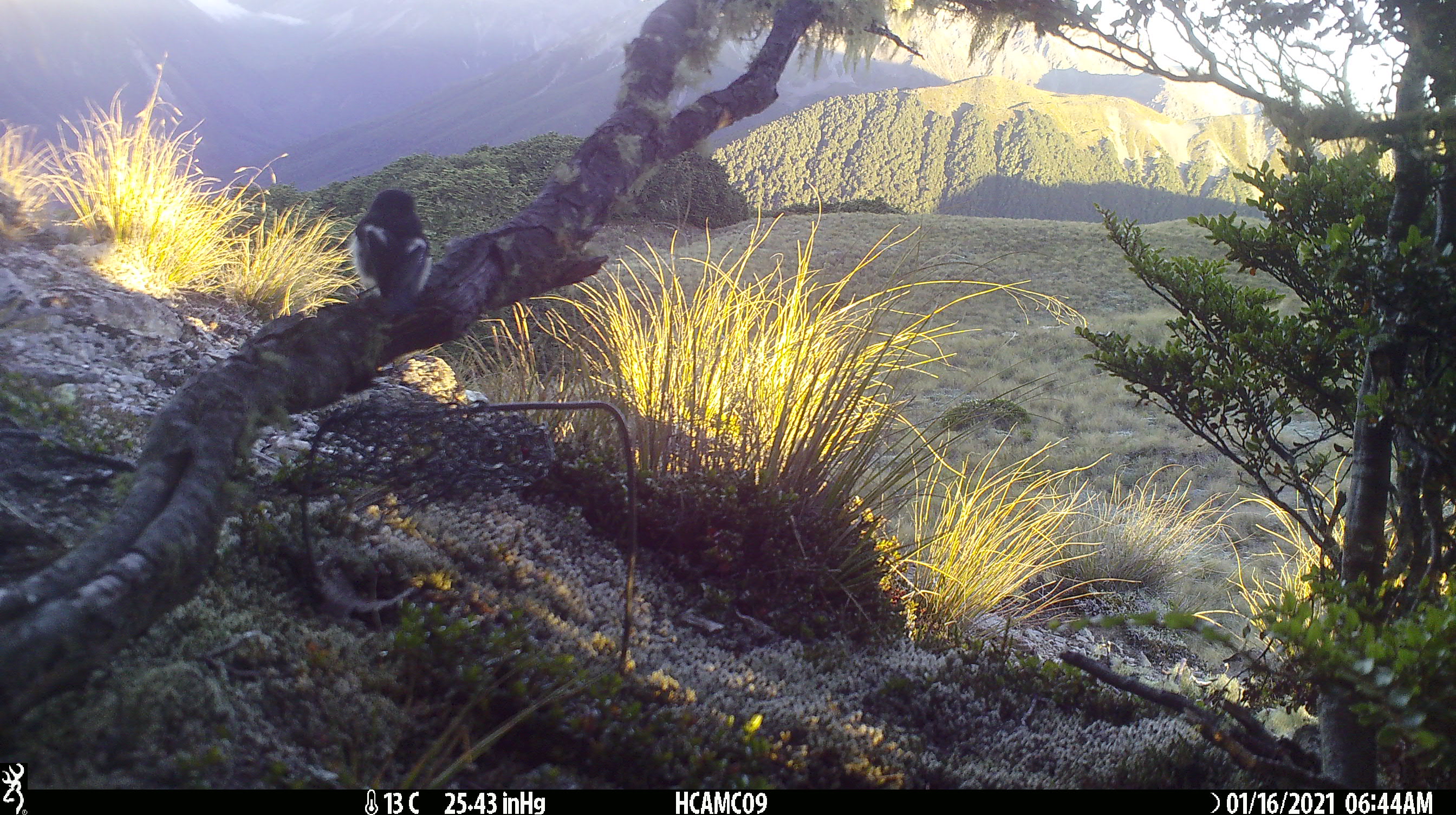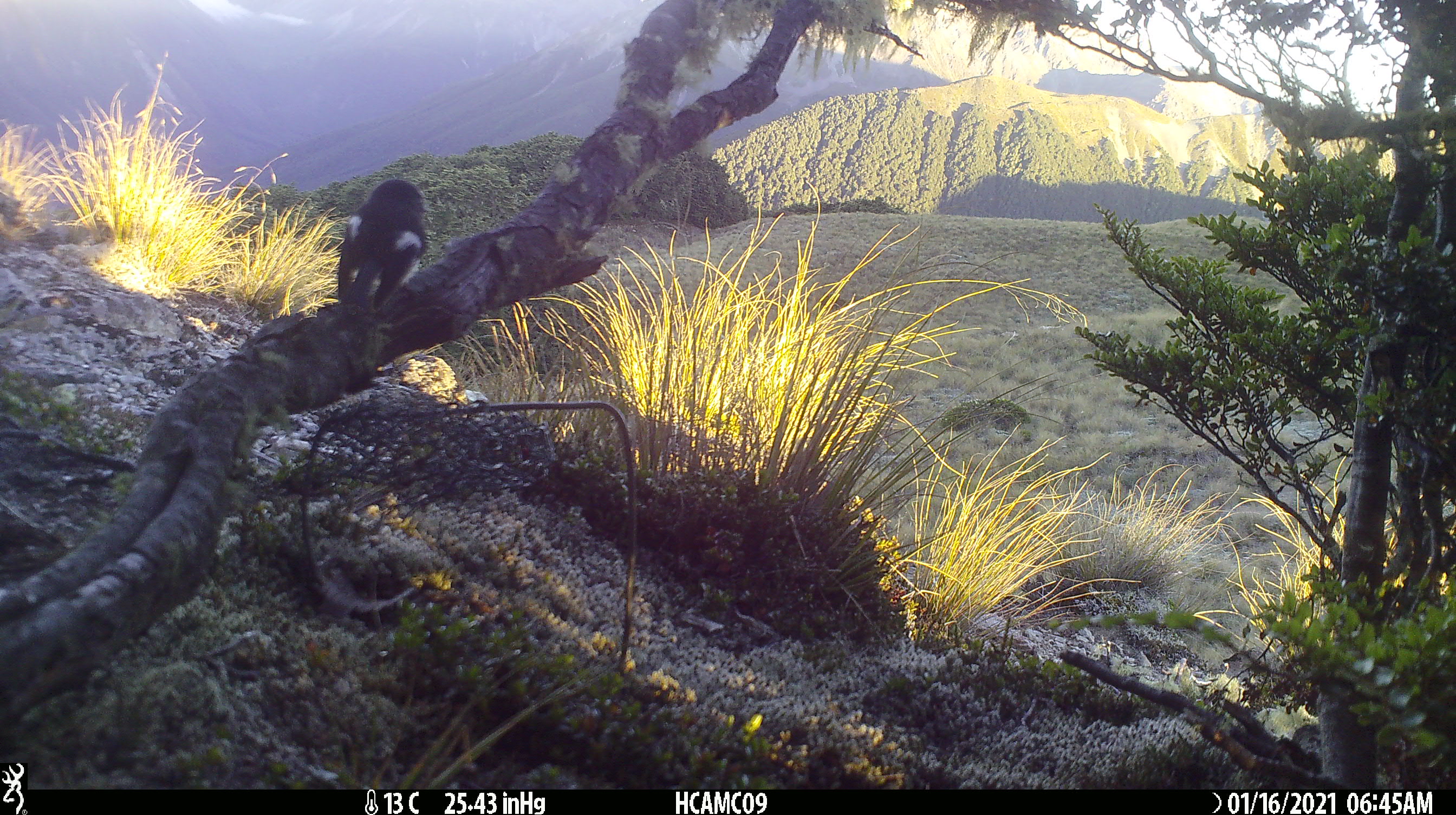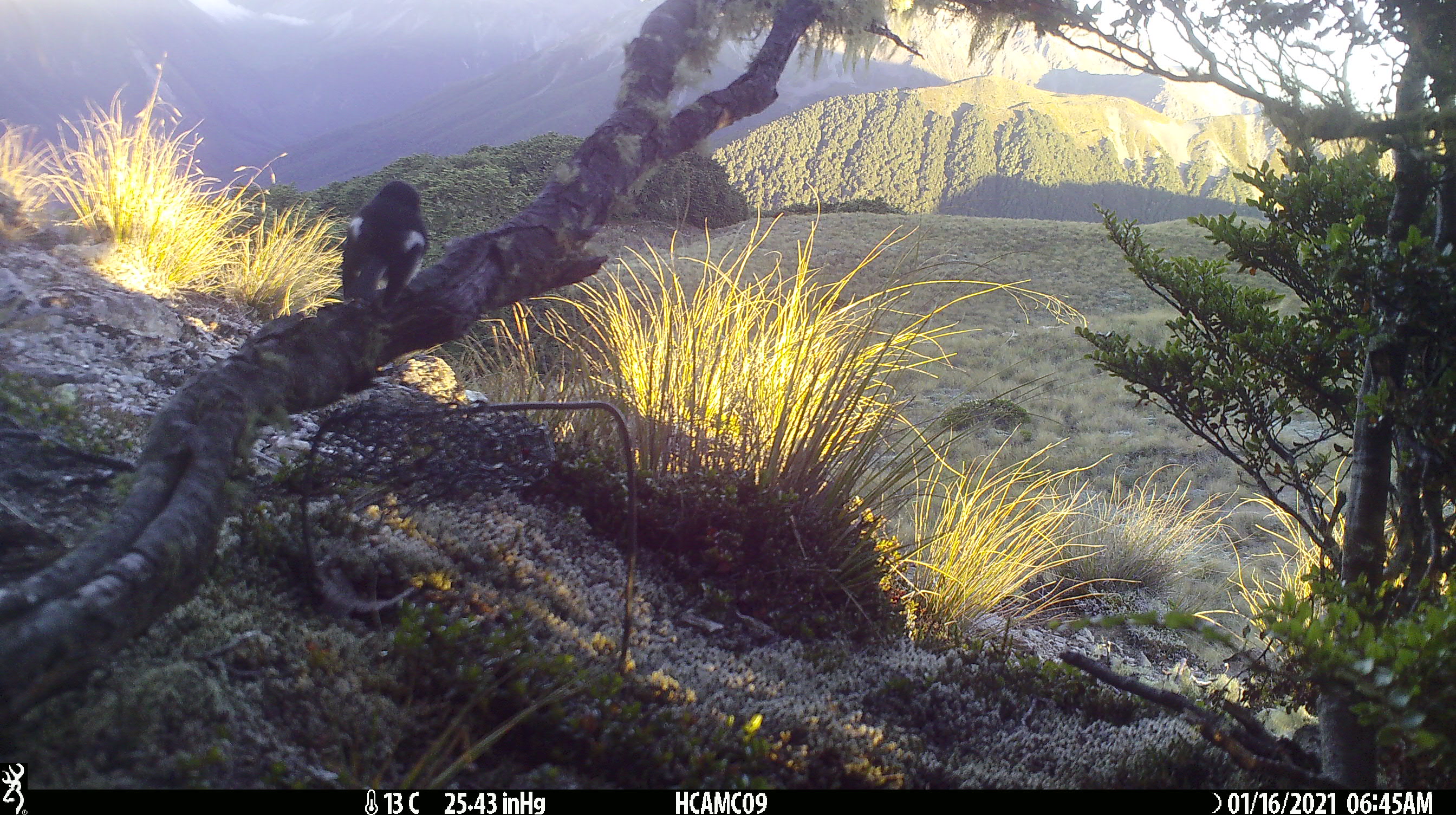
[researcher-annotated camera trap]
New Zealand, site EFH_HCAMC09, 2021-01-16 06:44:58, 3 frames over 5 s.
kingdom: Animalia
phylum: Chordata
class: Aves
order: Passeriformes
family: Petroicidae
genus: Petroica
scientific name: Petroica macrocephala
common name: tomtit